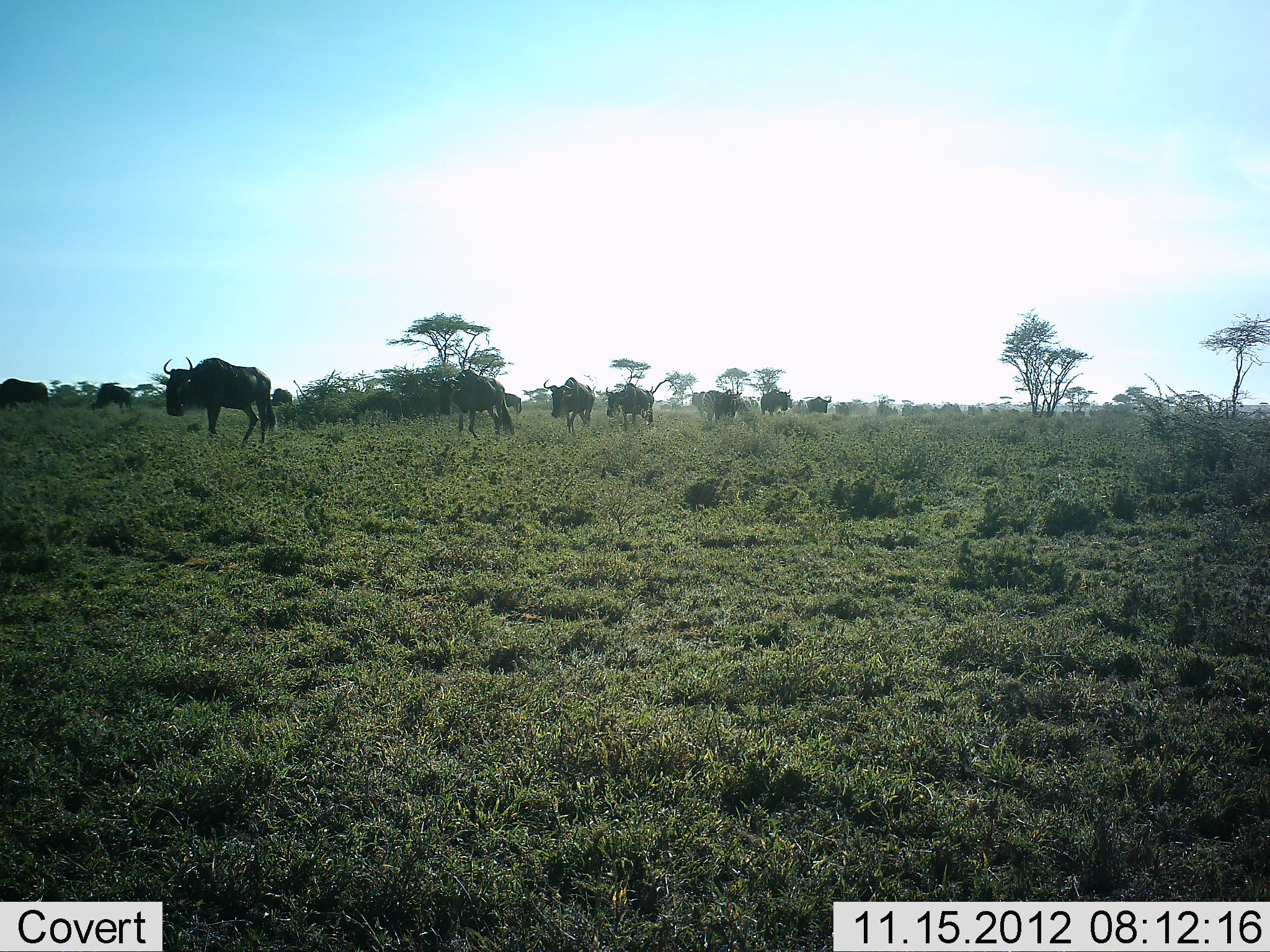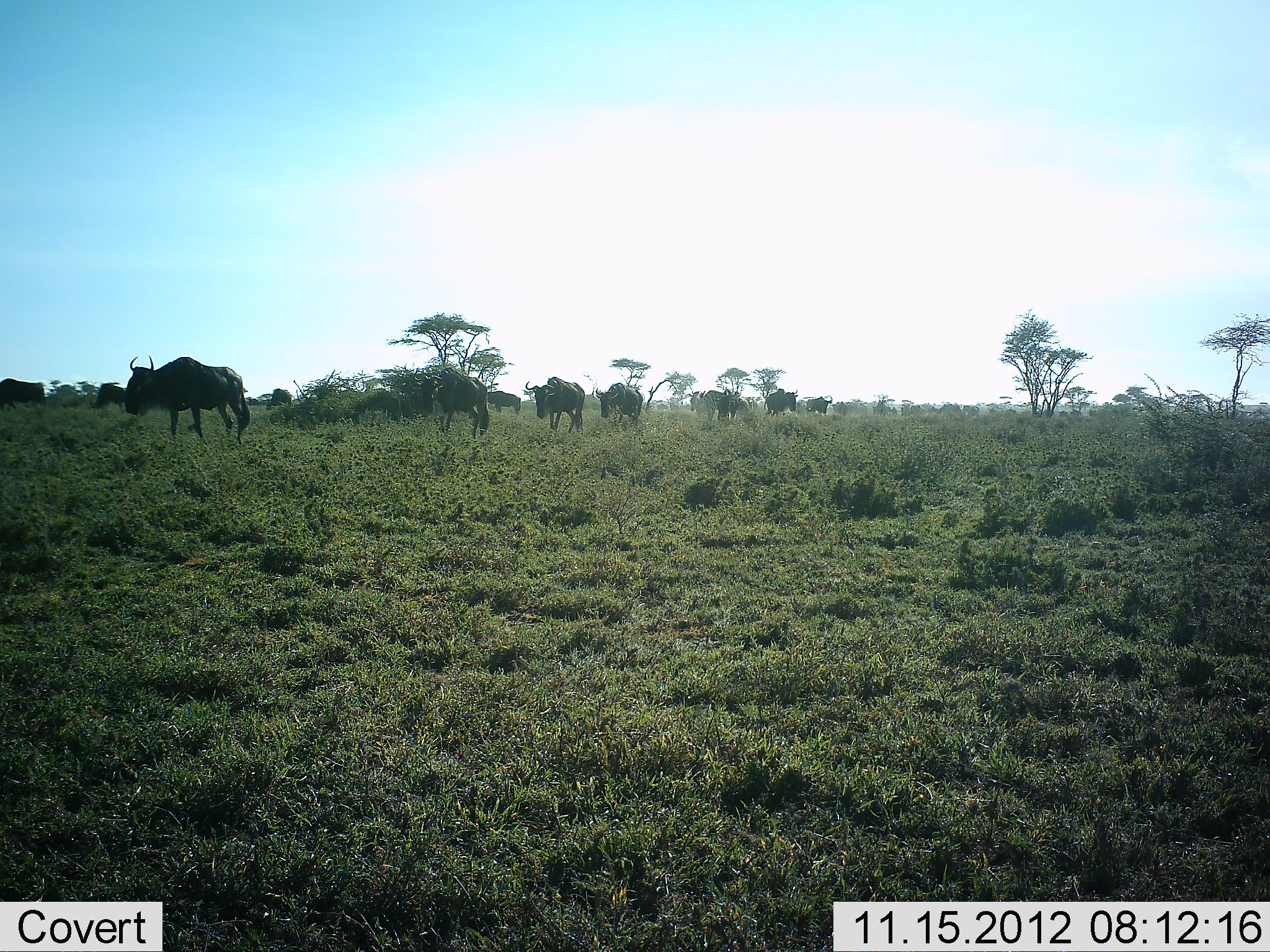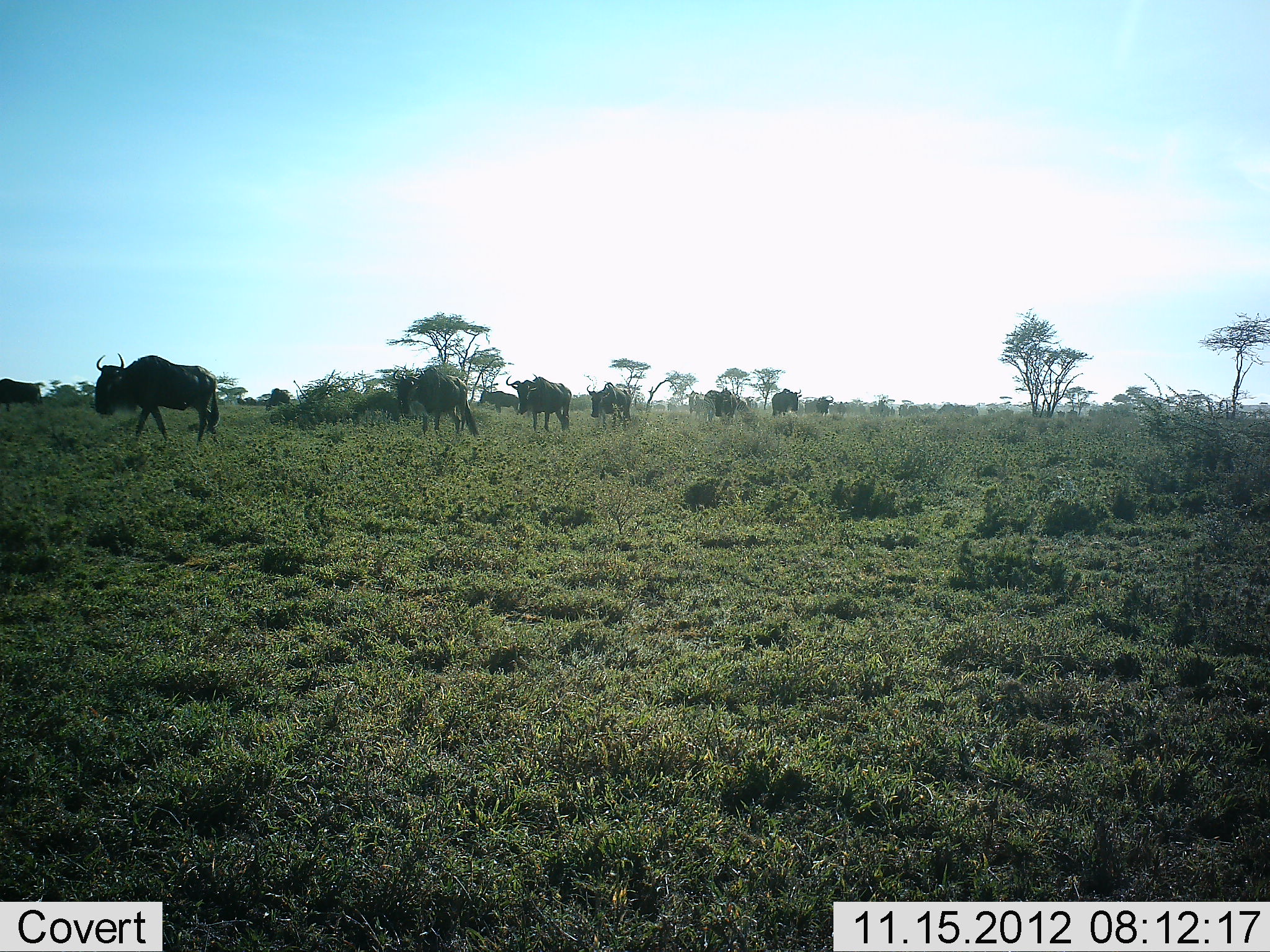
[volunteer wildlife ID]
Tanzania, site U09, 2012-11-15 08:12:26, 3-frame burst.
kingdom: Animalia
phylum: Chordata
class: Mammalia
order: Artiodactyla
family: Bovidae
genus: Connochaetes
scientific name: Connochaetes taurinus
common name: blue wildebeest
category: wildebeest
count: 11-50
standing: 0%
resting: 0%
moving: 100%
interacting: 0%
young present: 0%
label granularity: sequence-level